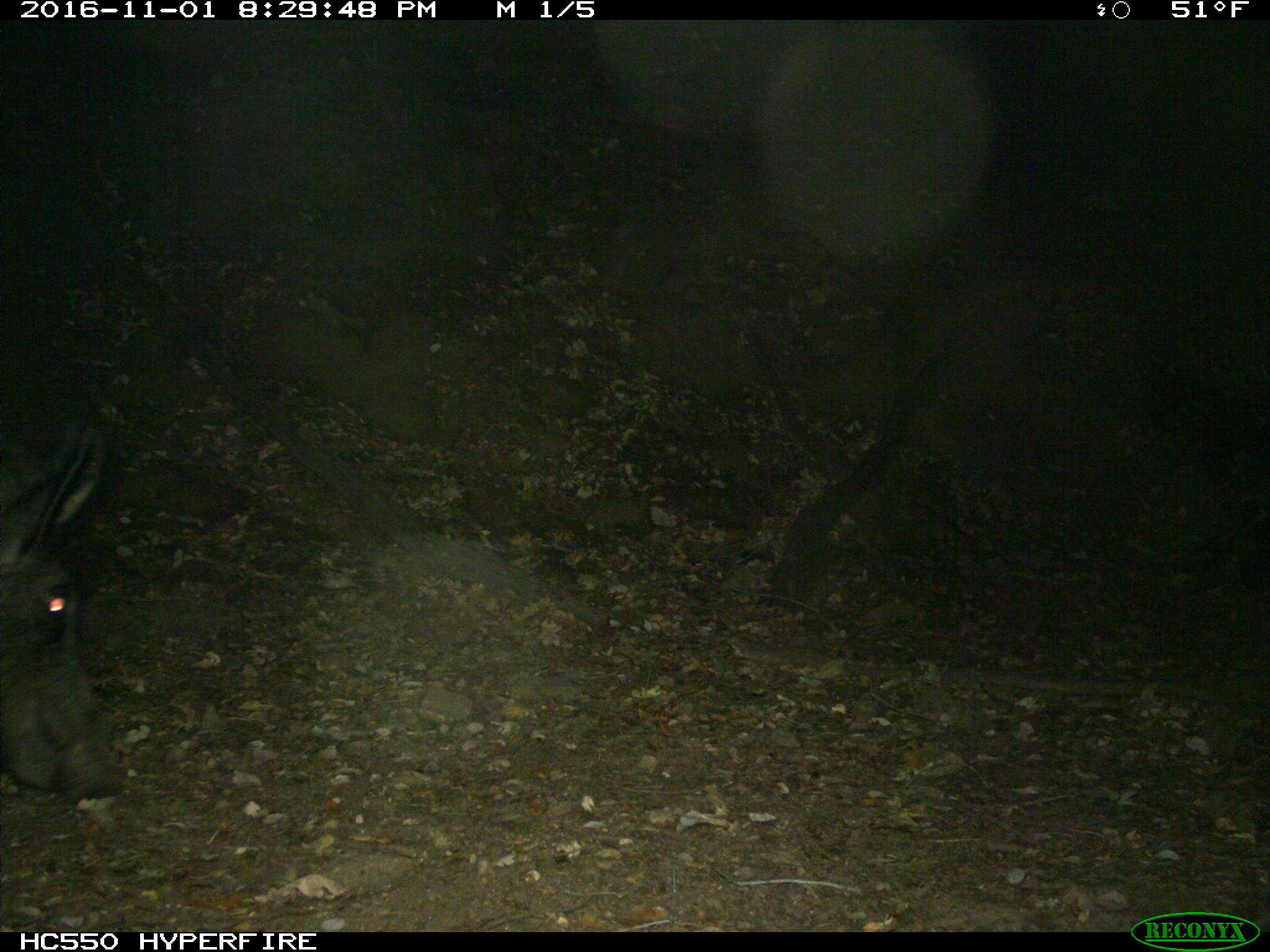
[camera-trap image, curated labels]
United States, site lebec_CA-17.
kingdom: Animalia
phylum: Chordata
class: Mammalia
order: Artiodactyla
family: Suidae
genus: Sus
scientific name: Sus scrofa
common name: wild boar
Sus scrofa (wild boar).